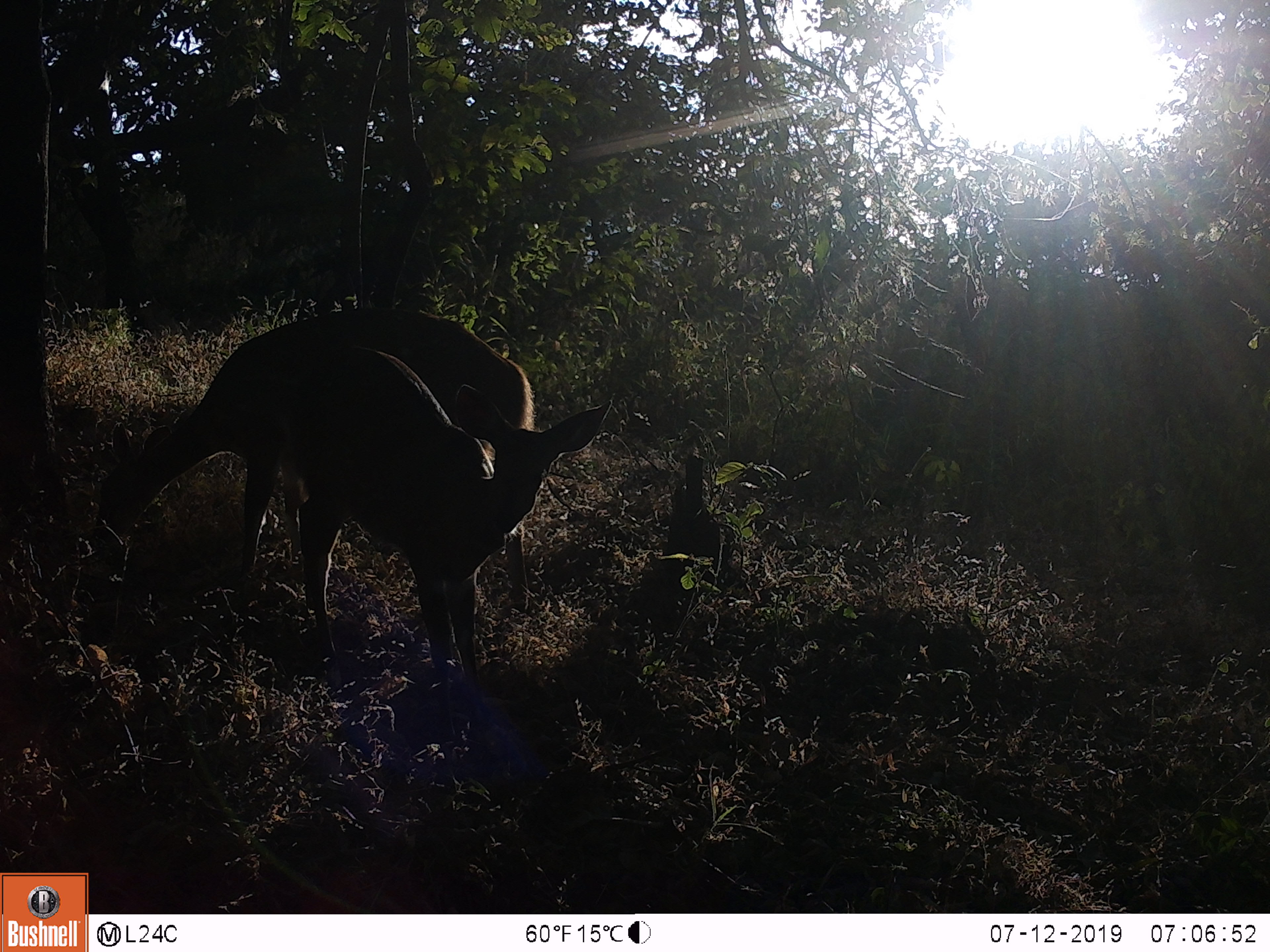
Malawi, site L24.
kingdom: Animalia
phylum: Chordata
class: Mammalia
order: Artiodactyla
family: Bovidae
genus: Tragelaphus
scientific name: Tragelaphus sylvaticus sylvaticus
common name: cape bushbuck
Cape bushbuck (Tragelaphus sylvaticus sylvaticus), count 2.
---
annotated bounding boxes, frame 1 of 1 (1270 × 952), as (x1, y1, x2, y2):
cape bushbuck: (89, 299, 551, 630); (229, 354, 632, 715)